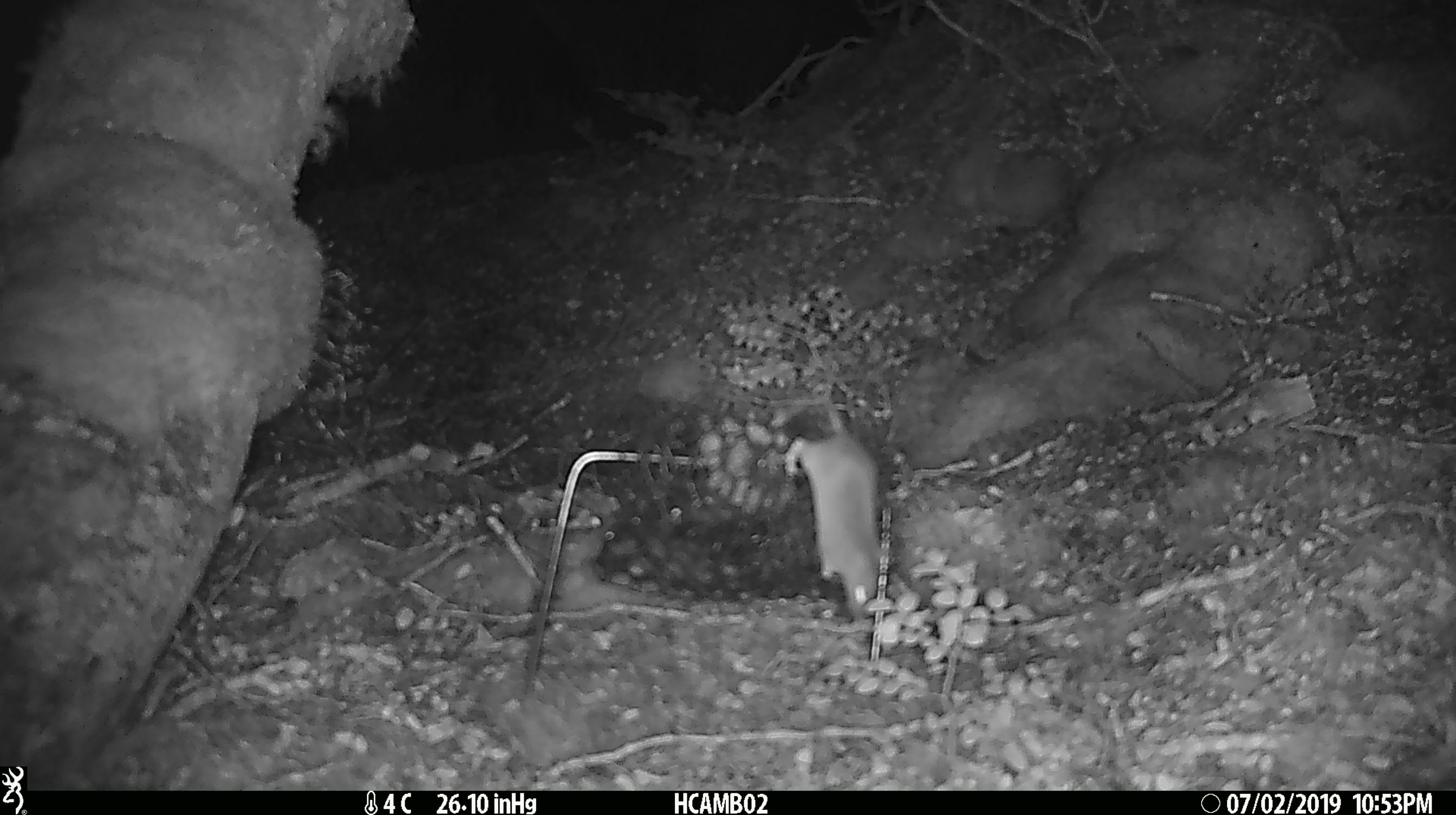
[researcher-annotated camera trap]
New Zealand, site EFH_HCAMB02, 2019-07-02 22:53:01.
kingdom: Animalia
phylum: Chordata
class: Mammalia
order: Rodentia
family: Muridae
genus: Mus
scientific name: Mus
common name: mouse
Mouse (Mus).